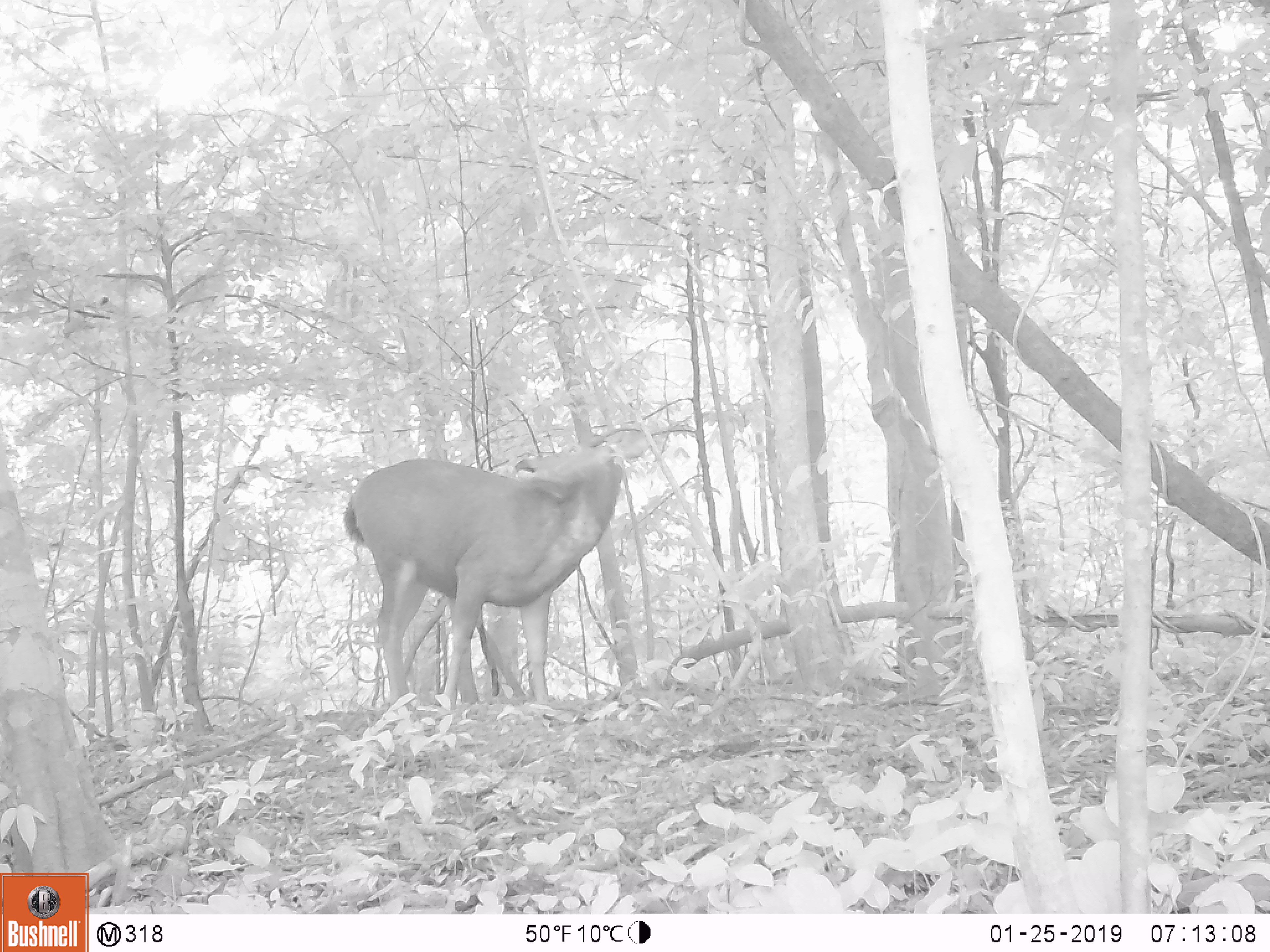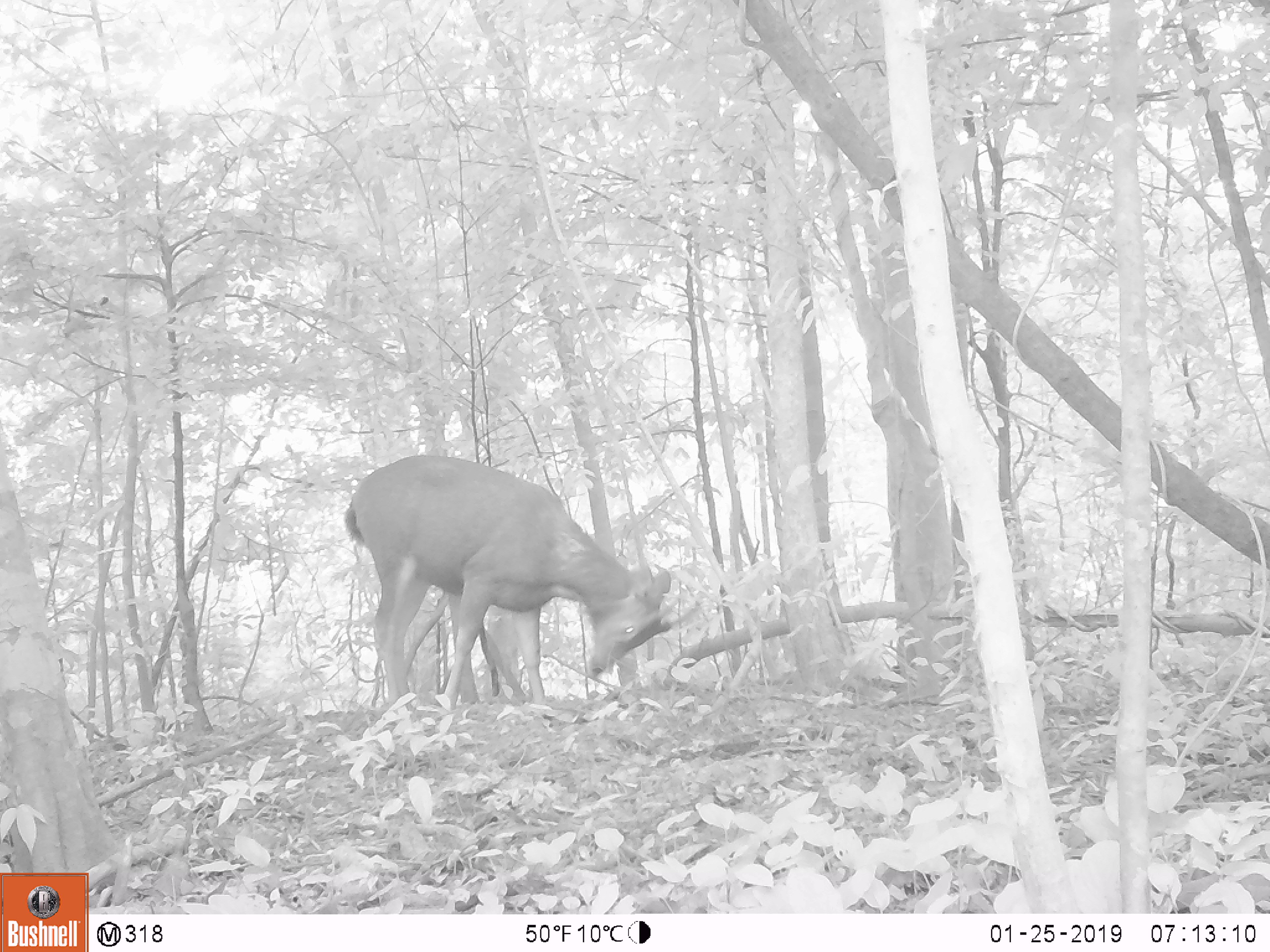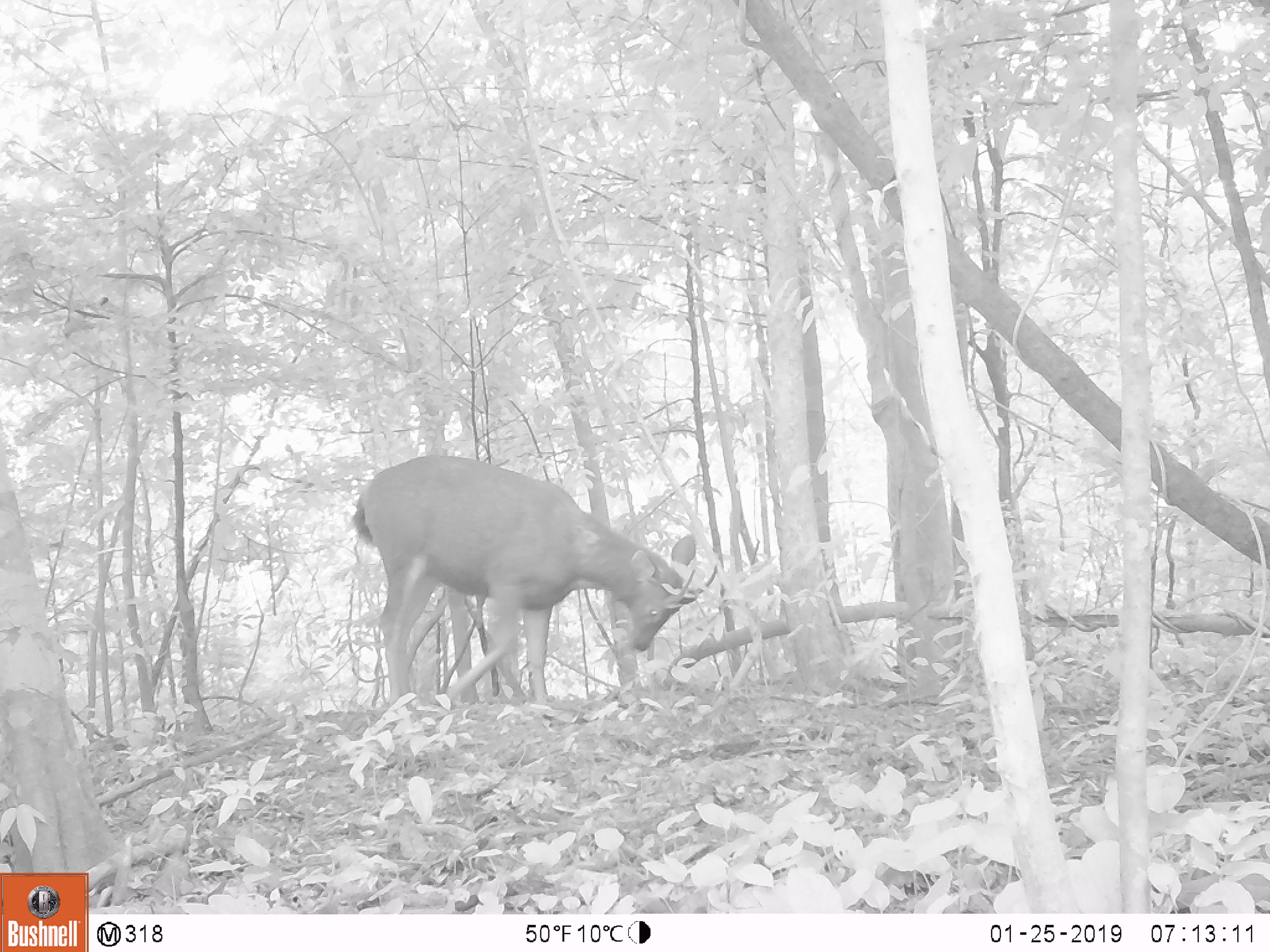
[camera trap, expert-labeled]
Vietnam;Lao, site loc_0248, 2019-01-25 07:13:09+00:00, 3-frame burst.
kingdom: Animalia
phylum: Chordata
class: Mammalia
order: Artiodactyla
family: Cervidae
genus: Rusa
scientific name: Rusa unicolor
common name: sambar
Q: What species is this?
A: Sambar (Rusa unicolor).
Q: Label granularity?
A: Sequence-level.